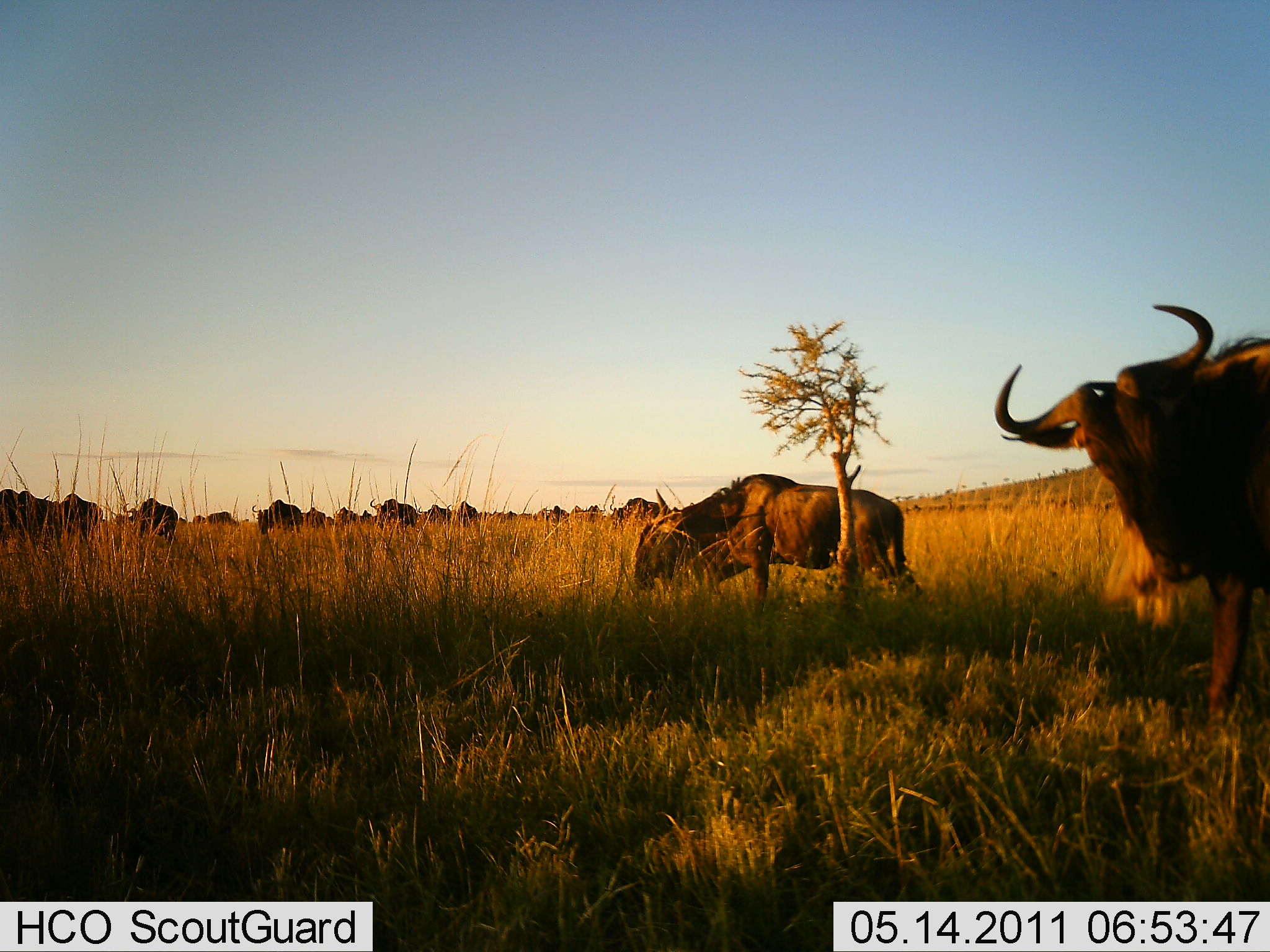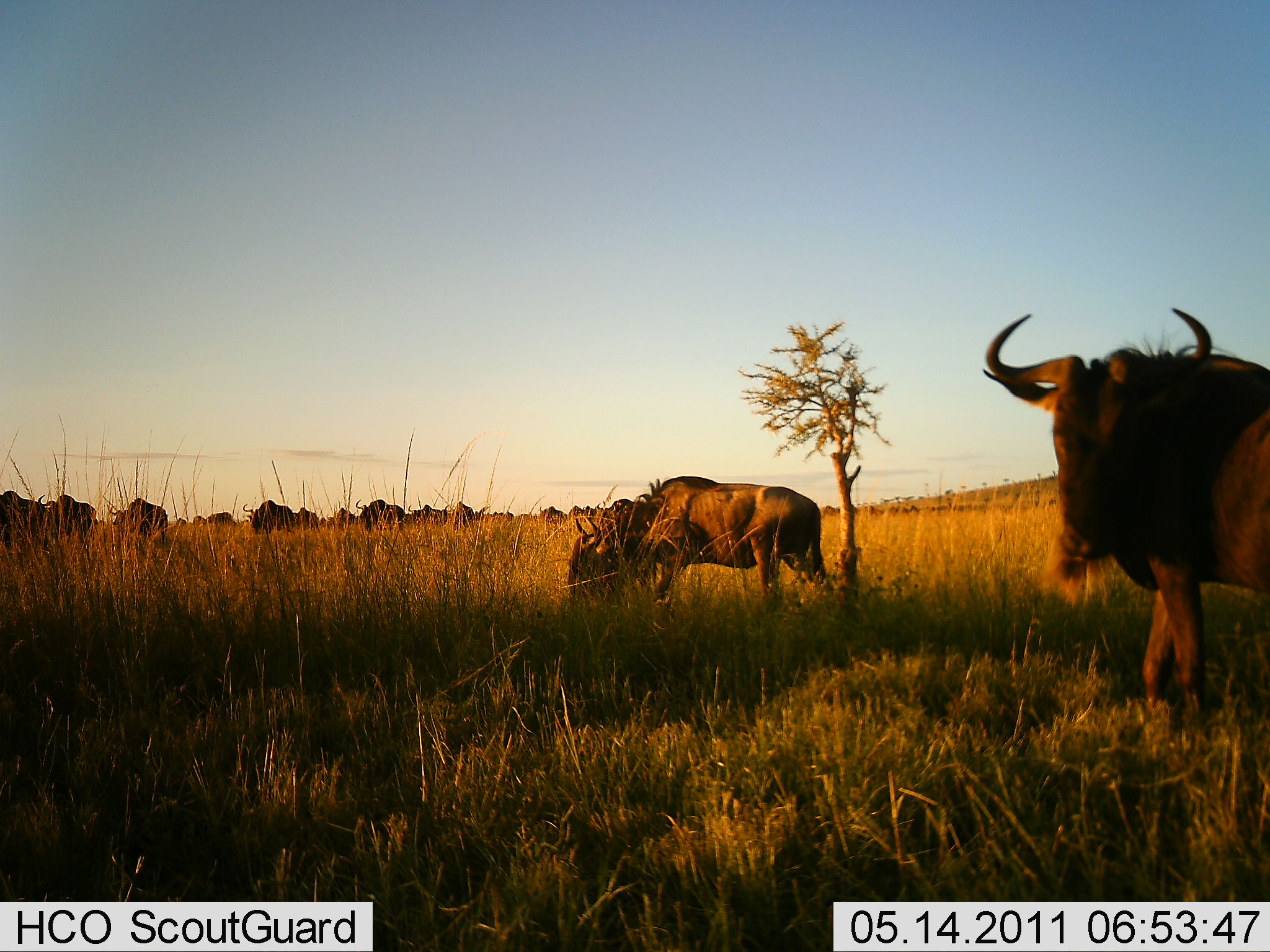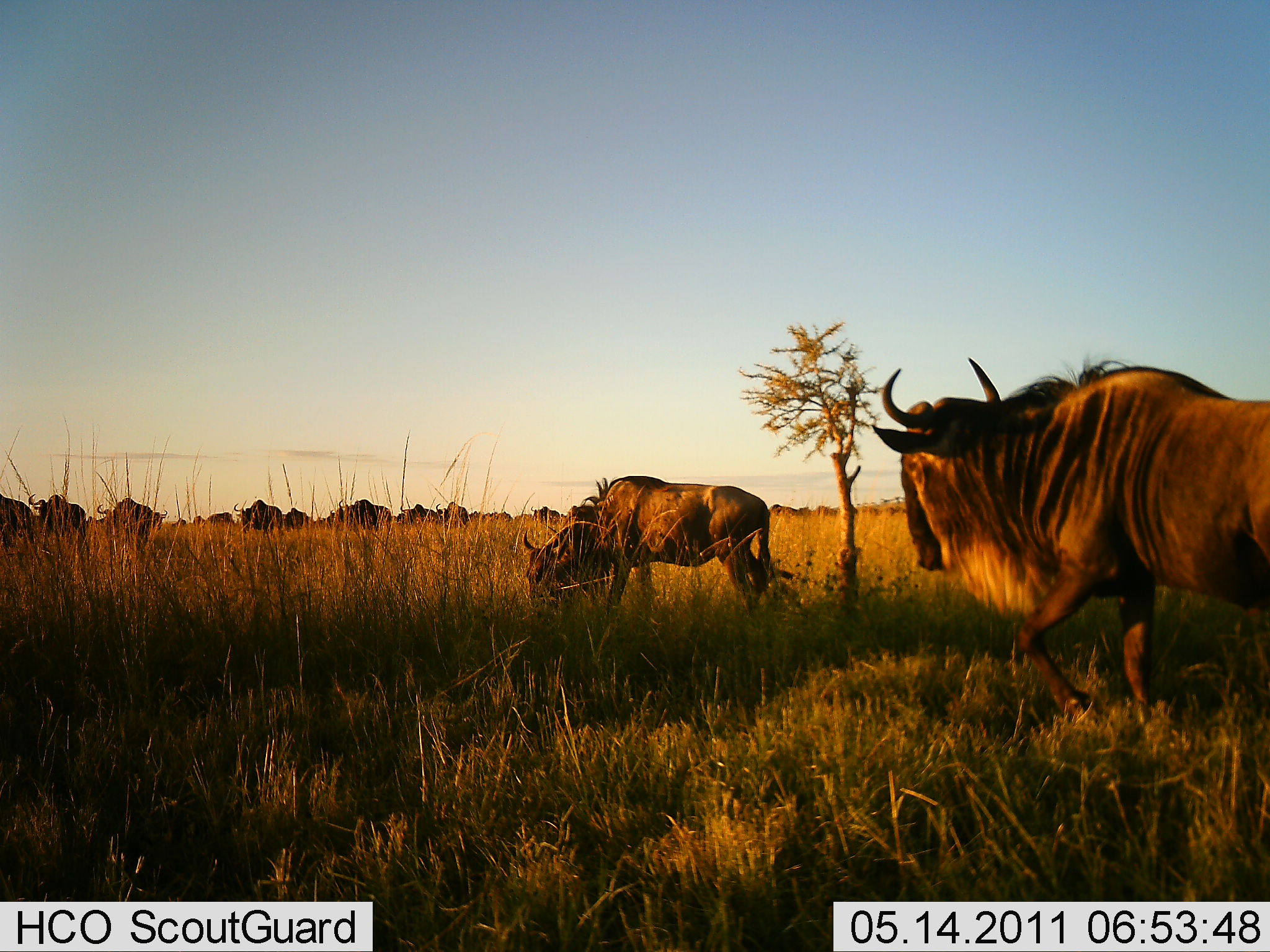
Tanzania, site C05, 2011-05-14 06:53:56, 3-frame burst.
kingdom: Animalia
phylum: Chordata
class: Mammalia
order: Artiodactyla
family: Bovidae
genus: Connochaetes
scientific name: Connochaetes taurinus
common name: blue wildebeest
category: wildebeest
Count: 11-50.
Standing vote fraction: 33%.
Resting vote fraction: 0%.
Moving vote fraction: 92%.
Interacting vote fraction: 0%.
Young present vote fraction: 0%.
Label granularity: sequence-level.